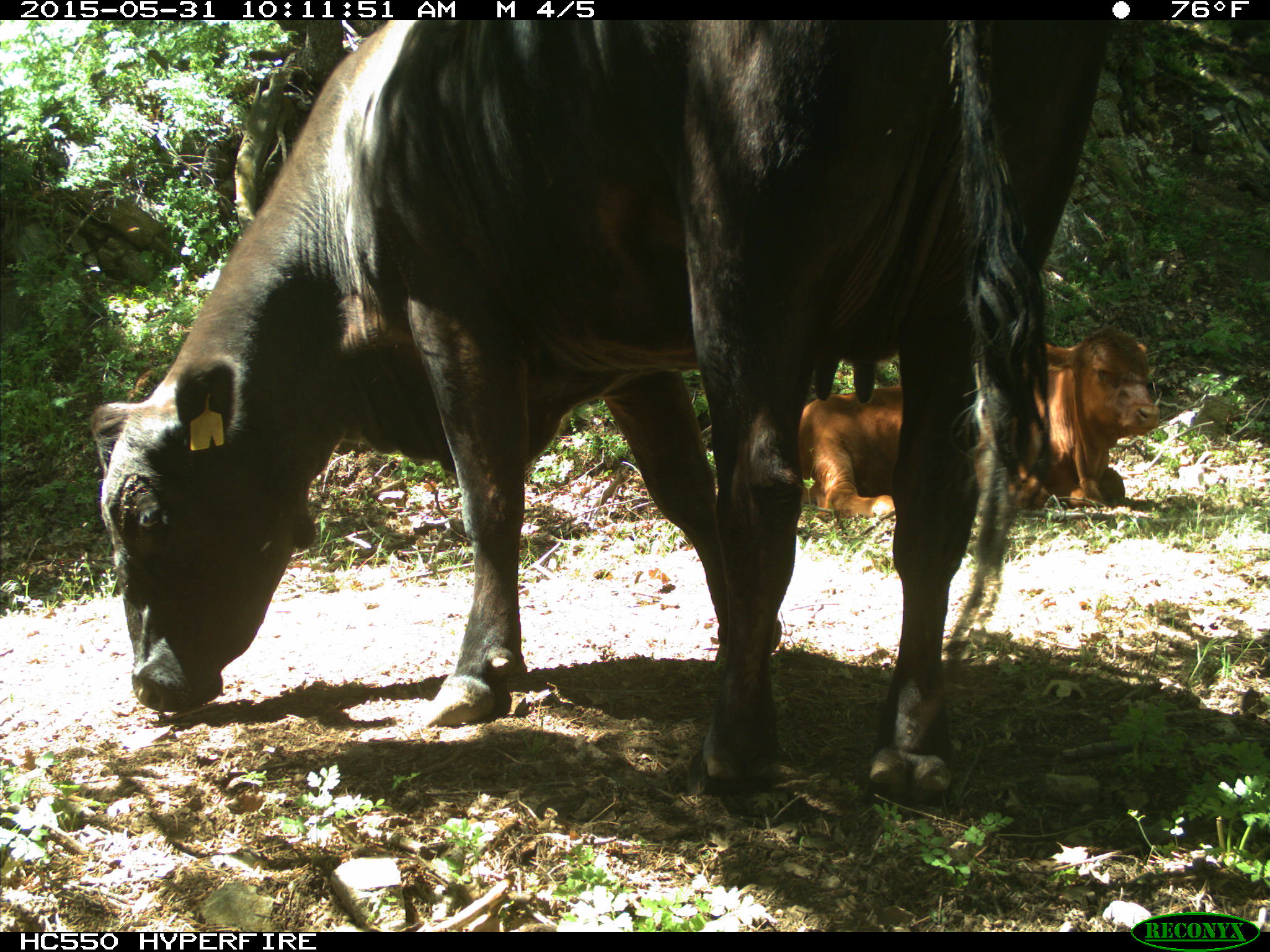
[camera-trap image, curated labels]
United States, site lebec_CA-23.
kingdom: Animalia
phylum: Chordata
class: Mammalia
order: Artiodactyla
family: Bovidae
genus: Bos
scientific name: Bos taurus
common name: domestic cow